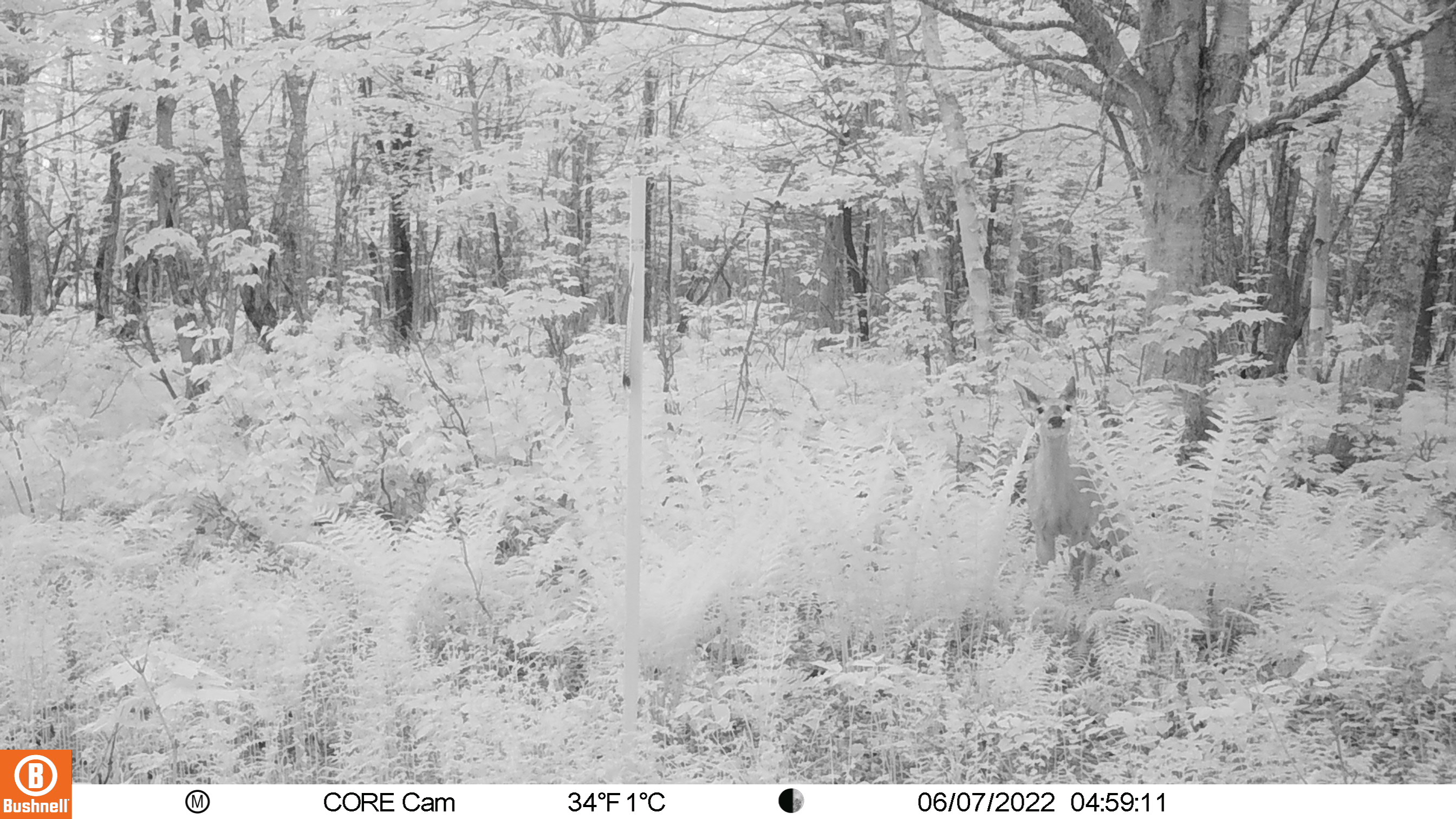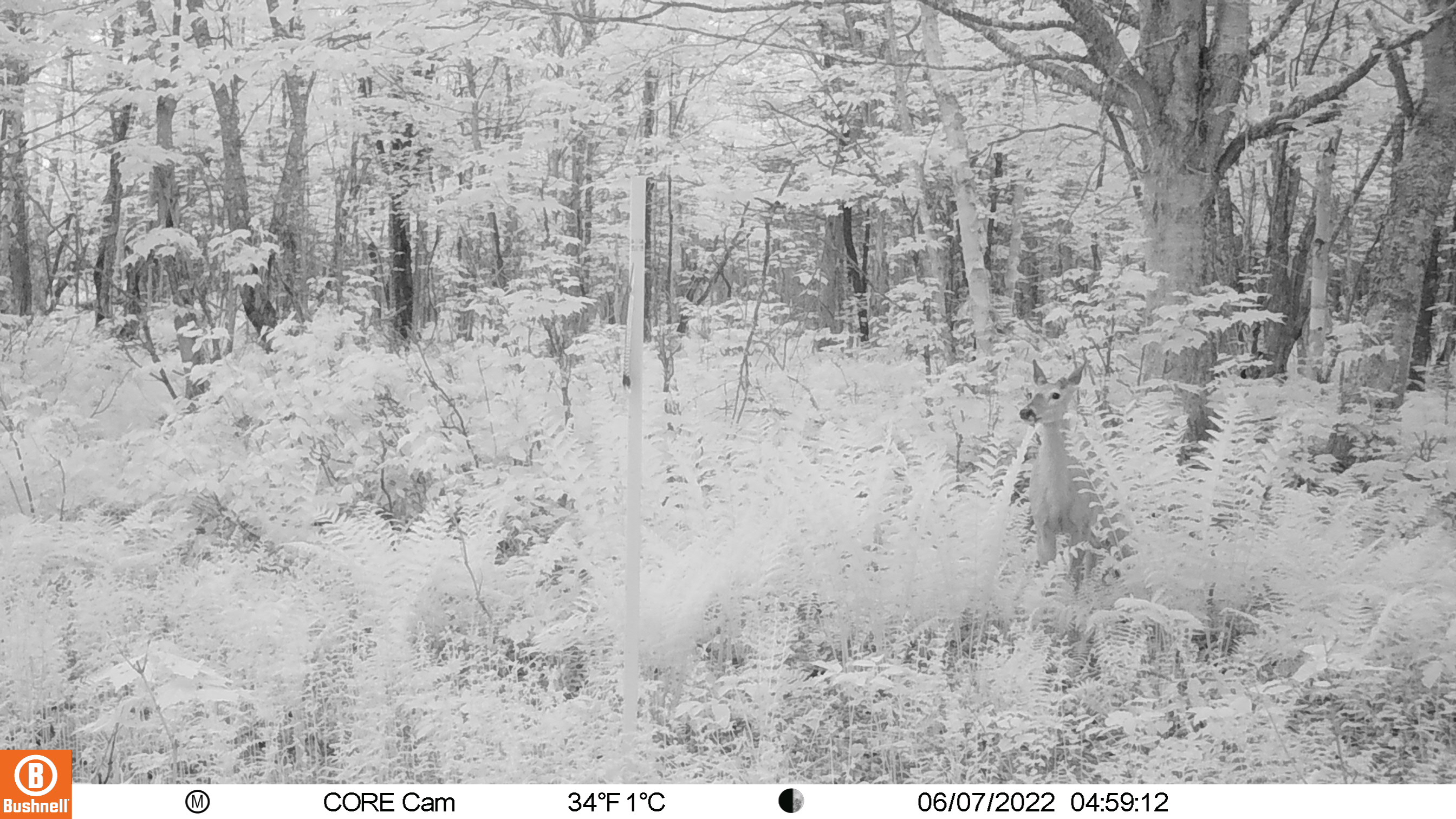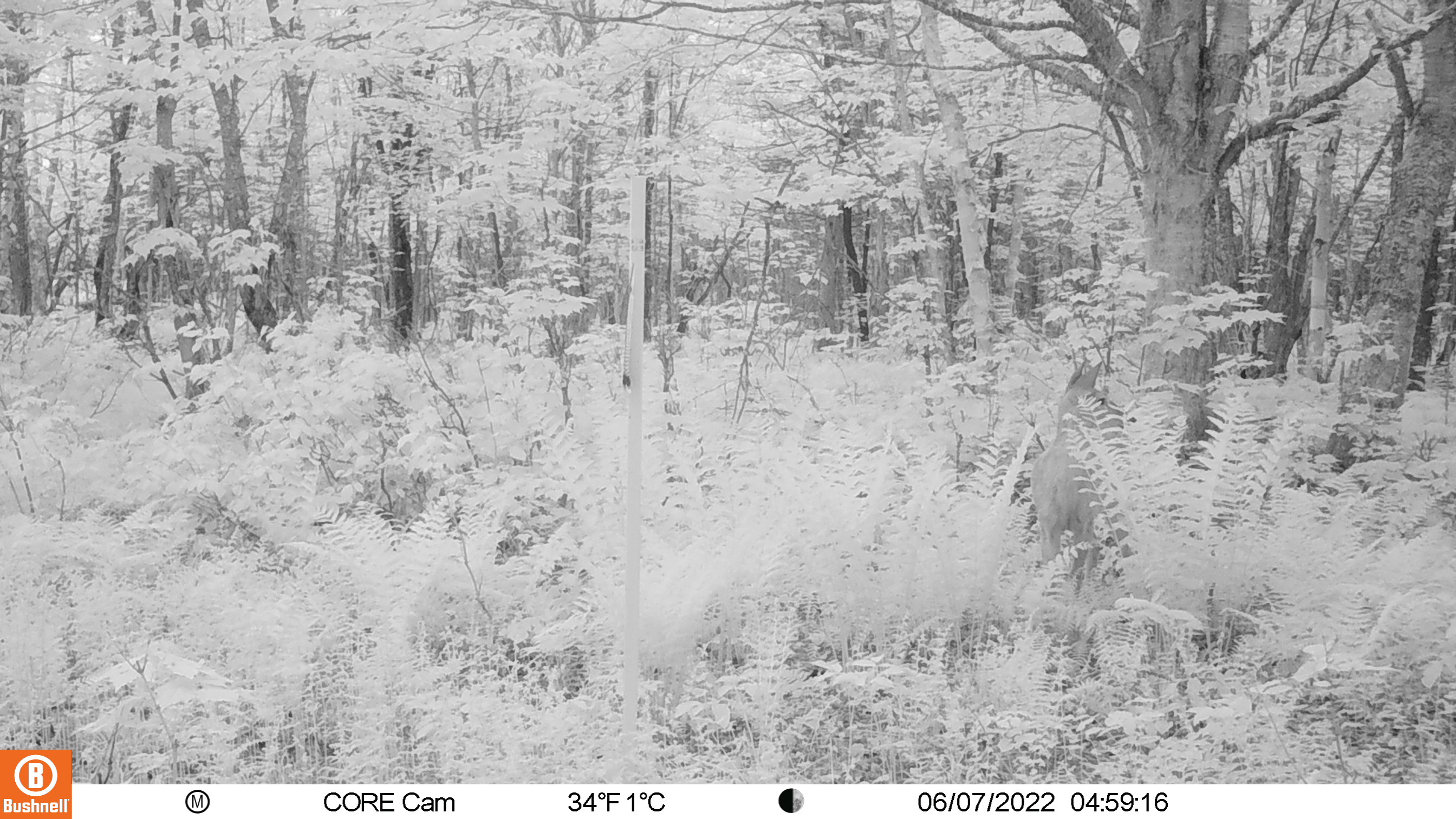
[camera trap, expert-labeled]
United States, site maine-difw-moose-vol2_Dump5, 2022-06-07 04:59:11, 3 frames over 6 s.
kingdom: Animalia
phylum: Chordata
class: Mammalia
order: Artiodactyla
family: Cervidae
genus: Odocoileus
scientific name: Odocoileus virginianus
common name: white-tailed deer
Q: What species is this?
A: White-tailed deer (Odocoileus virginianus).